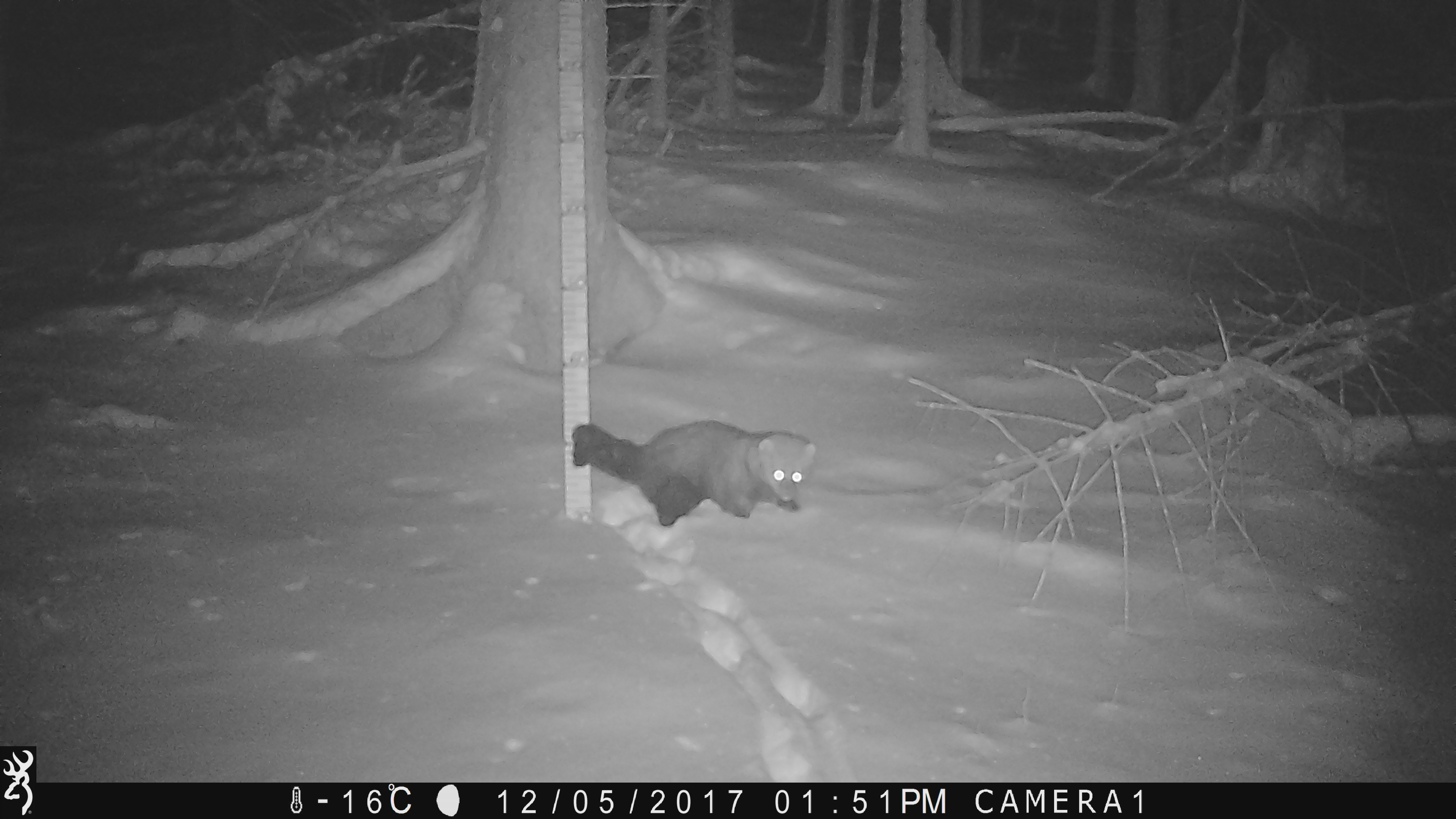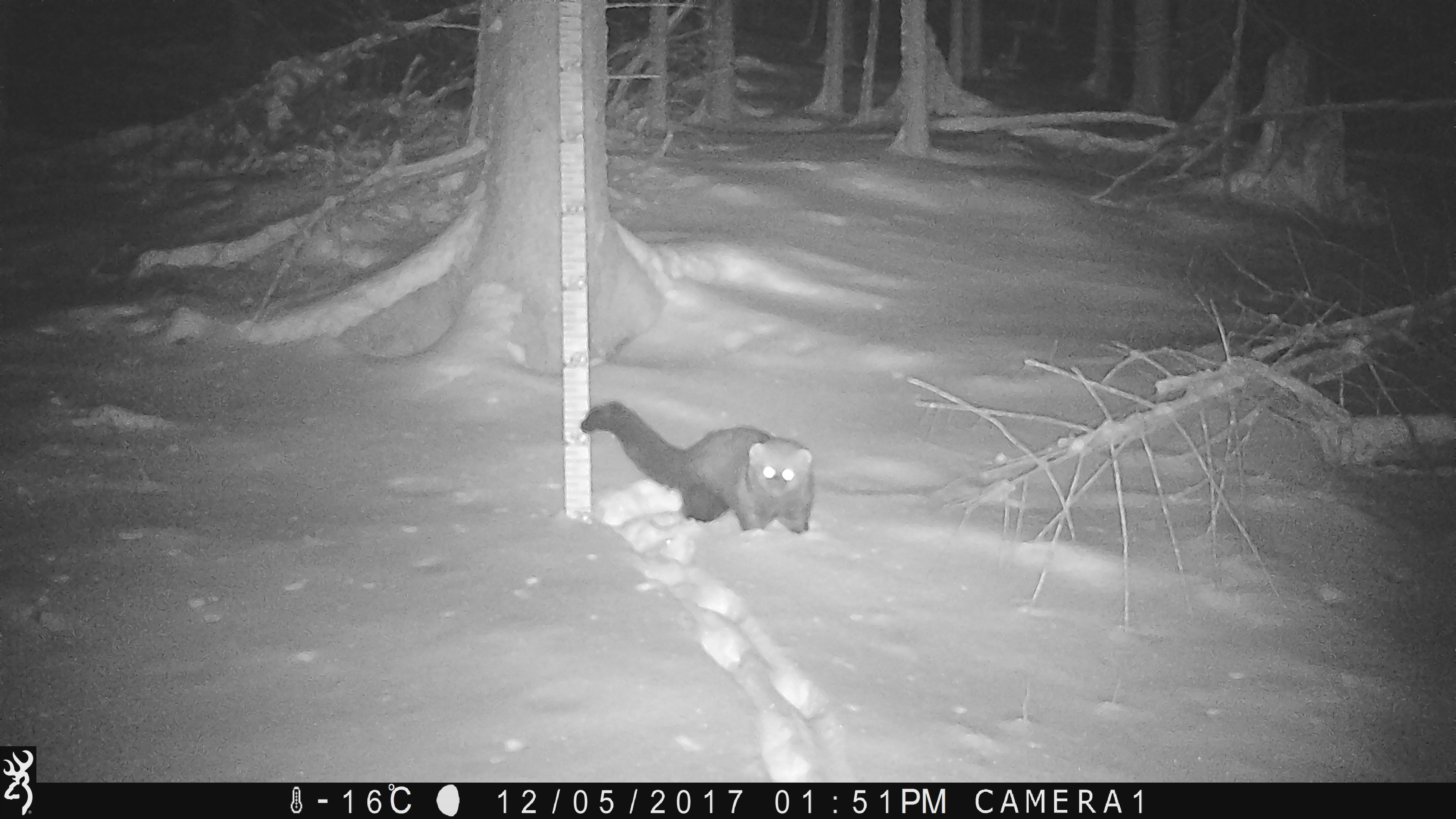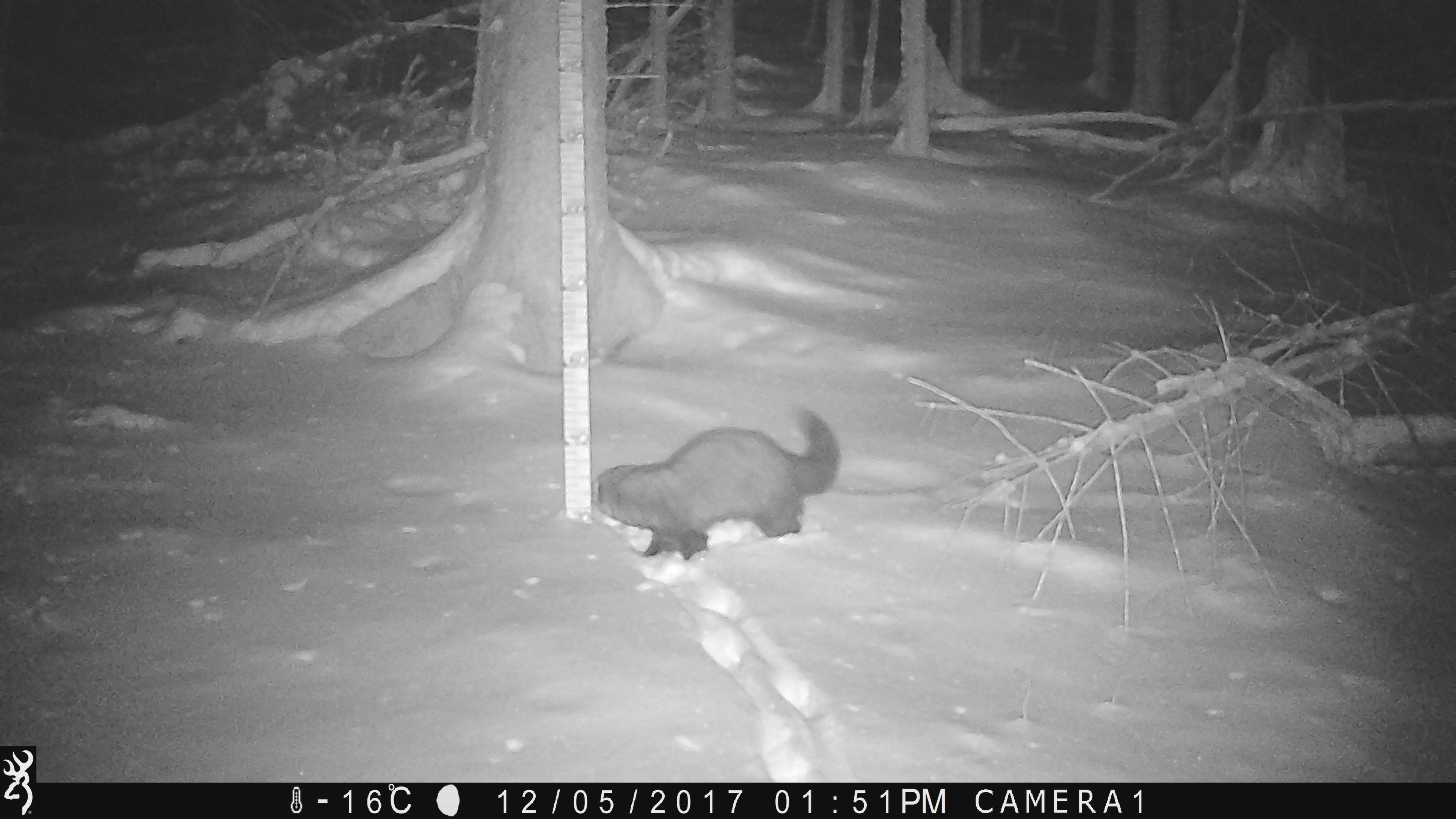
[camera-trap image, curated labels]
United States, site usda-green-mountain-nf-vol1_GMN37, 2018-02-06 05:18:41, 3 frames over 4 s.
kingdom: Animalia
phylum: Chordata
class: Mammalia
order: Carnivora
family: Mustelidae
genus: Pekania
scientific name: Pekania pennanti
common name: fisher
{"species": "fisher (Pekania pennanti)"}